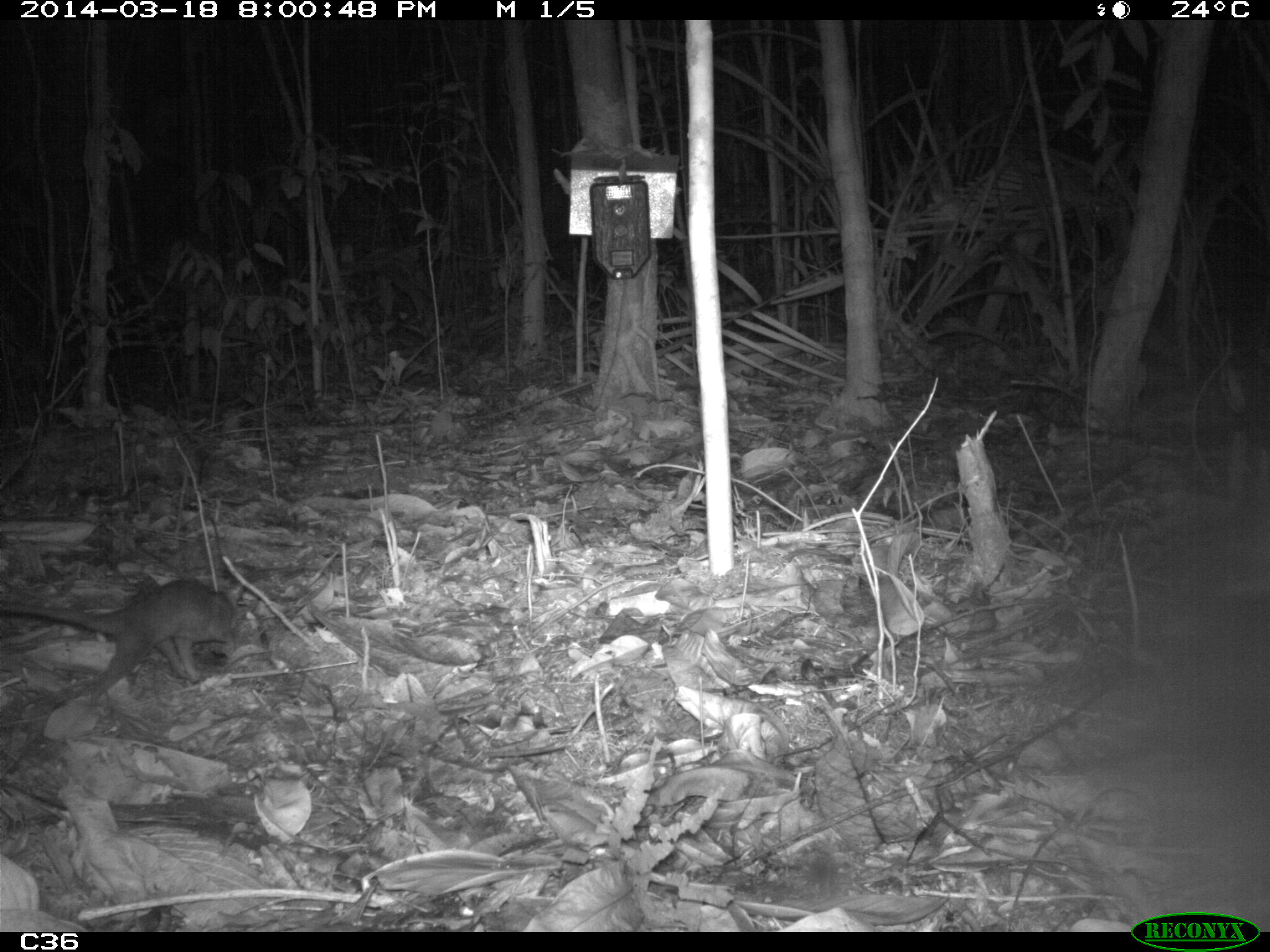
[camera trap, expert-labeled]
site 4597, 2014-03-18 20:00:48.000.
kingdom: Animalia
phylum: Chordata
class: Mammalia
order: Didelphimorphia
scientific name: Didelphimorphia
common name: opossum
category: unknown opossum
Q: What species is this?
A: Unknown opossum (opossum) (Didelphimorphia).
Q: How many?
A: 1.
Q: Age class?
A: Adult.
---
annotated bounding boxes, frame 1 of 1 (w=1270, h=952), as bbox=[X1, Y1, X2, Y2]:
unknown opossum: bbox=[0, 576, 243, 705]